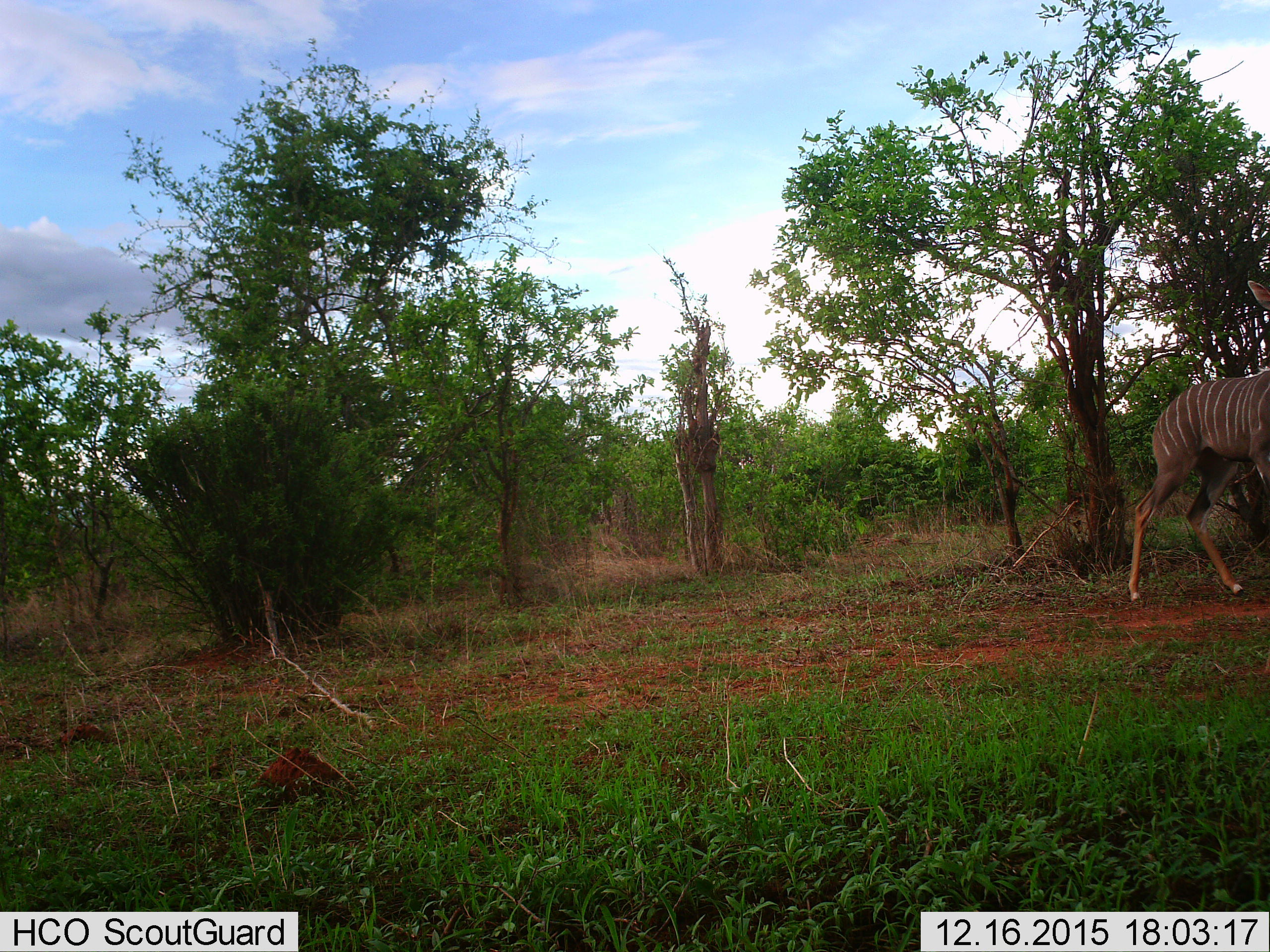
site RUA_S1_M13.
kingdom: Animalia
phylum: Chordata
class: Mammalia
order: Artiodactyla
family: Bovidae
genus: Tragelaphus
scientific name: Tragelaphus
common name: kudu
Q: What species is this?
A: Kudu (Tragelaphus).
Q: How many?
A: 1.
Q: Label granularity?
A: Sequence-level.